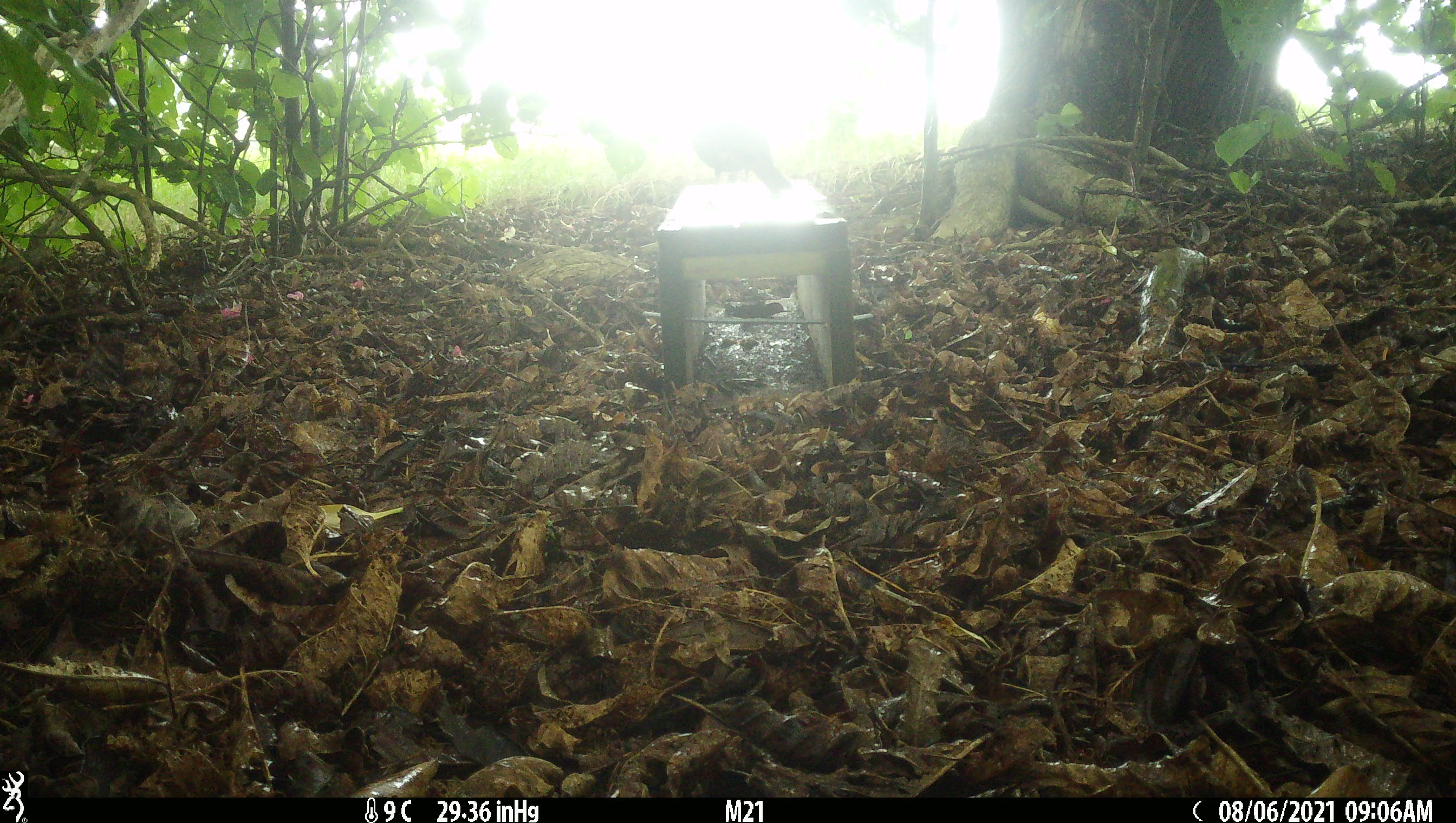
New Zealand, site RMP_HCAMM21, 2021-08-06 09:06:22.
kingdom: Animalia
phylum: Chordata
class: Aves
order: Passeriformes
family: Turdidae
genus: Turdus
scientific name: Turdus philomelos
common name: song thrush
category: thrush